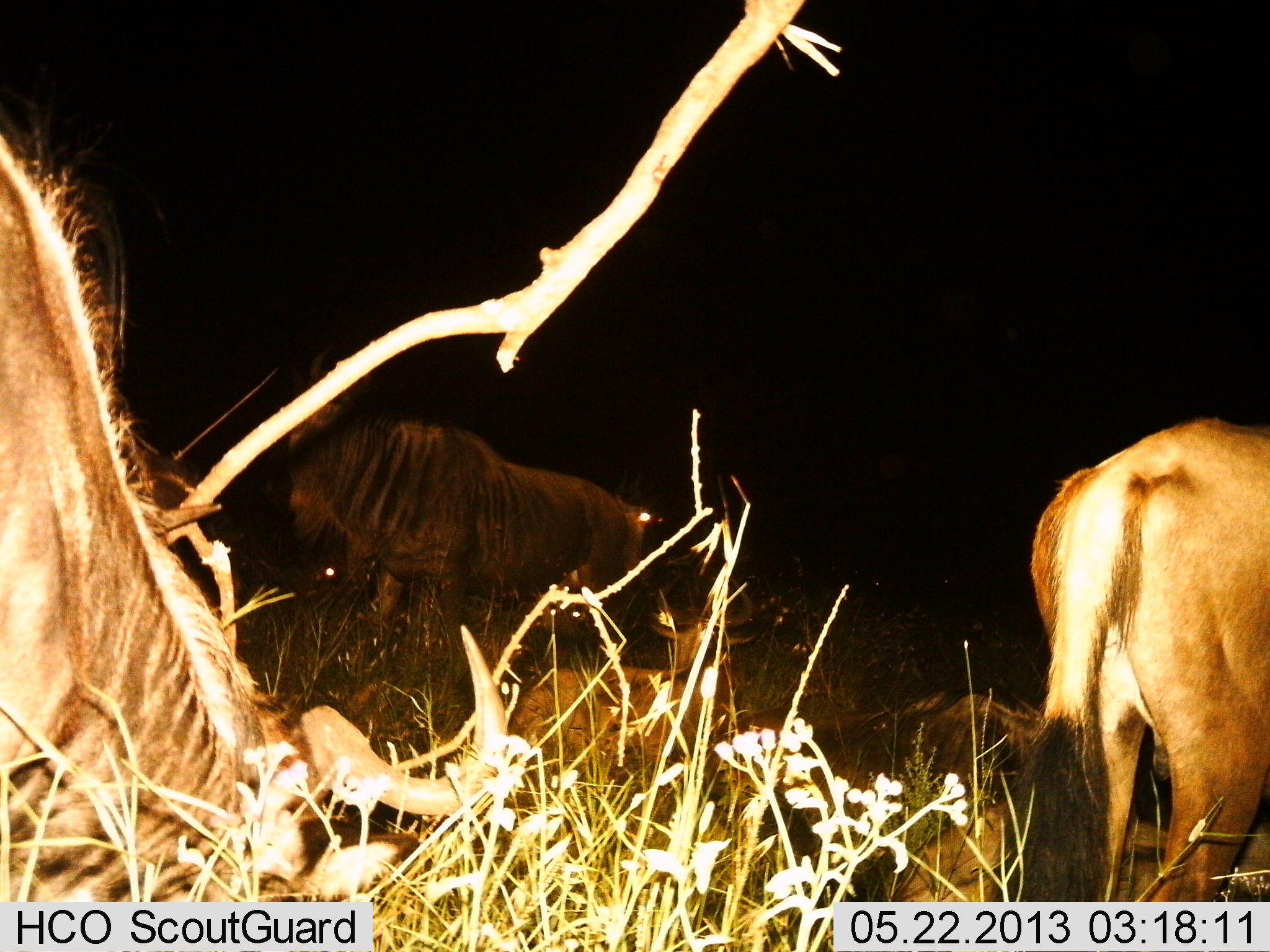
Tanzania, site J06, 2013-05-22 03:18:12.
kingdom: Animalia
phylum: Chordata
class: Mammalia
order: Artiodactyla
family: Bovidae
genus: Connochaetes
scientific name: Connochaetes taurinus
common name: blue wildebeest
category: wildebeest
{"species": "wildebeest (blue wildebeest) (Connochaetes taurinus)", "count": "3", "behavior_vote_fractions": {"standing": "74%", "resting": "38%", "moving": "7%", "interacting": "0%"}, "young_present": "2%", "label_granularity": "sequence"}